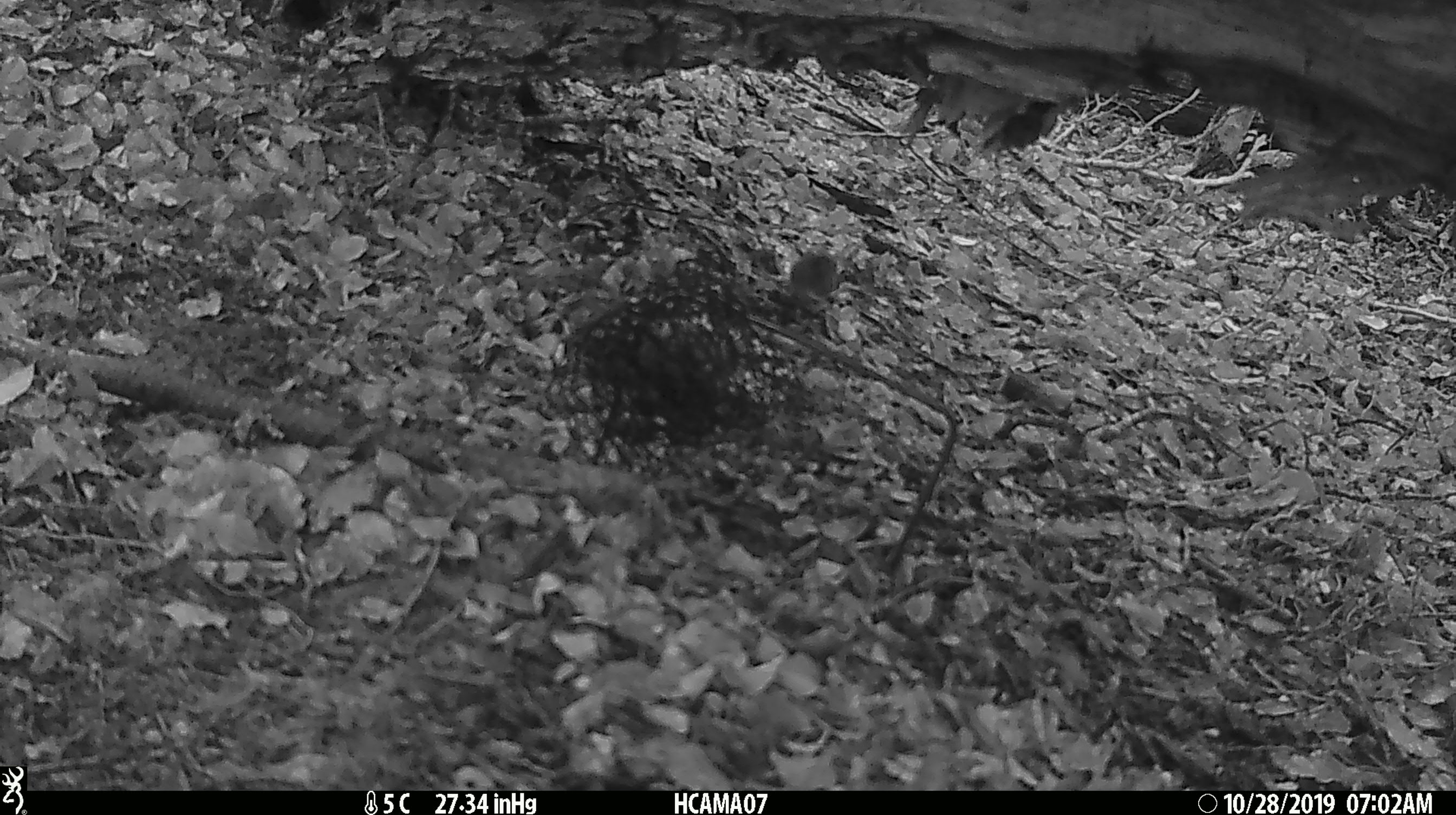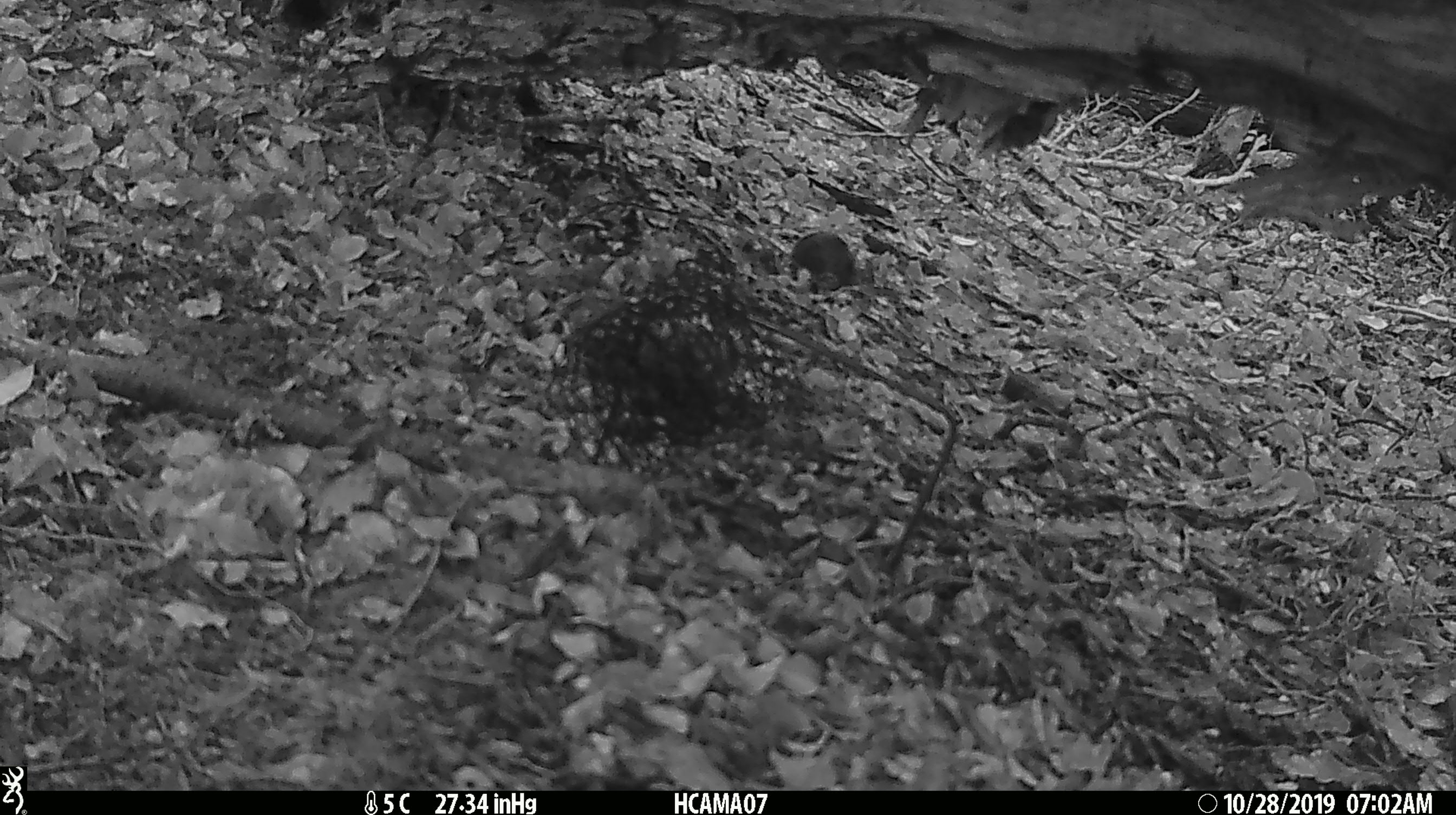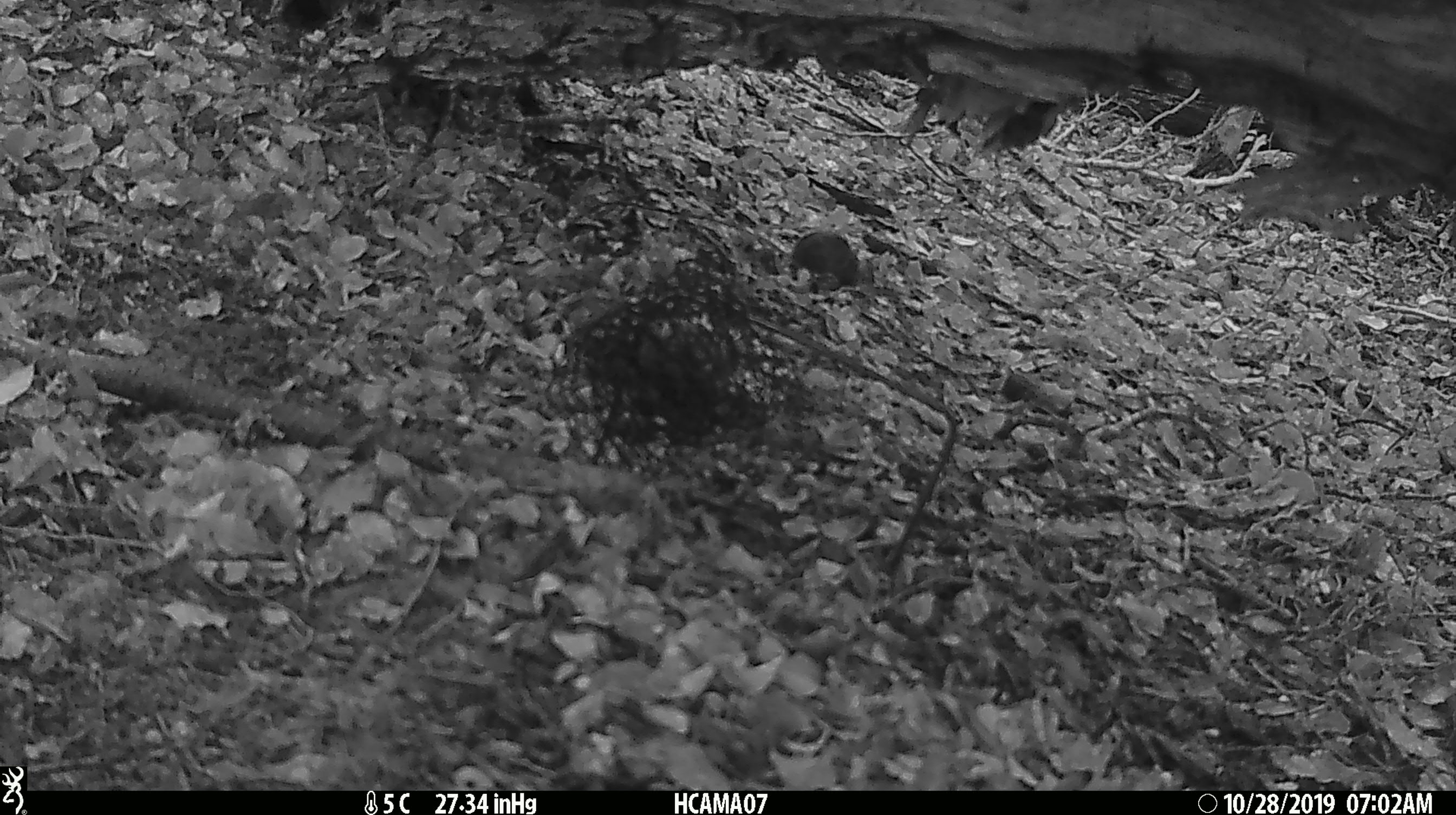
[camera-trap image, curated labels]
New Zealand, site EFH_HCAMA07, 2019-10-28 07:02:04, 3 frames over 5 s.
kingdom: Animalia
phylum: Chordata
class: Mammalia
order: Rodentia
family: Muridae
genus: Mus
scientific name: Mus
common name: mouse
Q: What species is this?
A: Mouse (Mus).